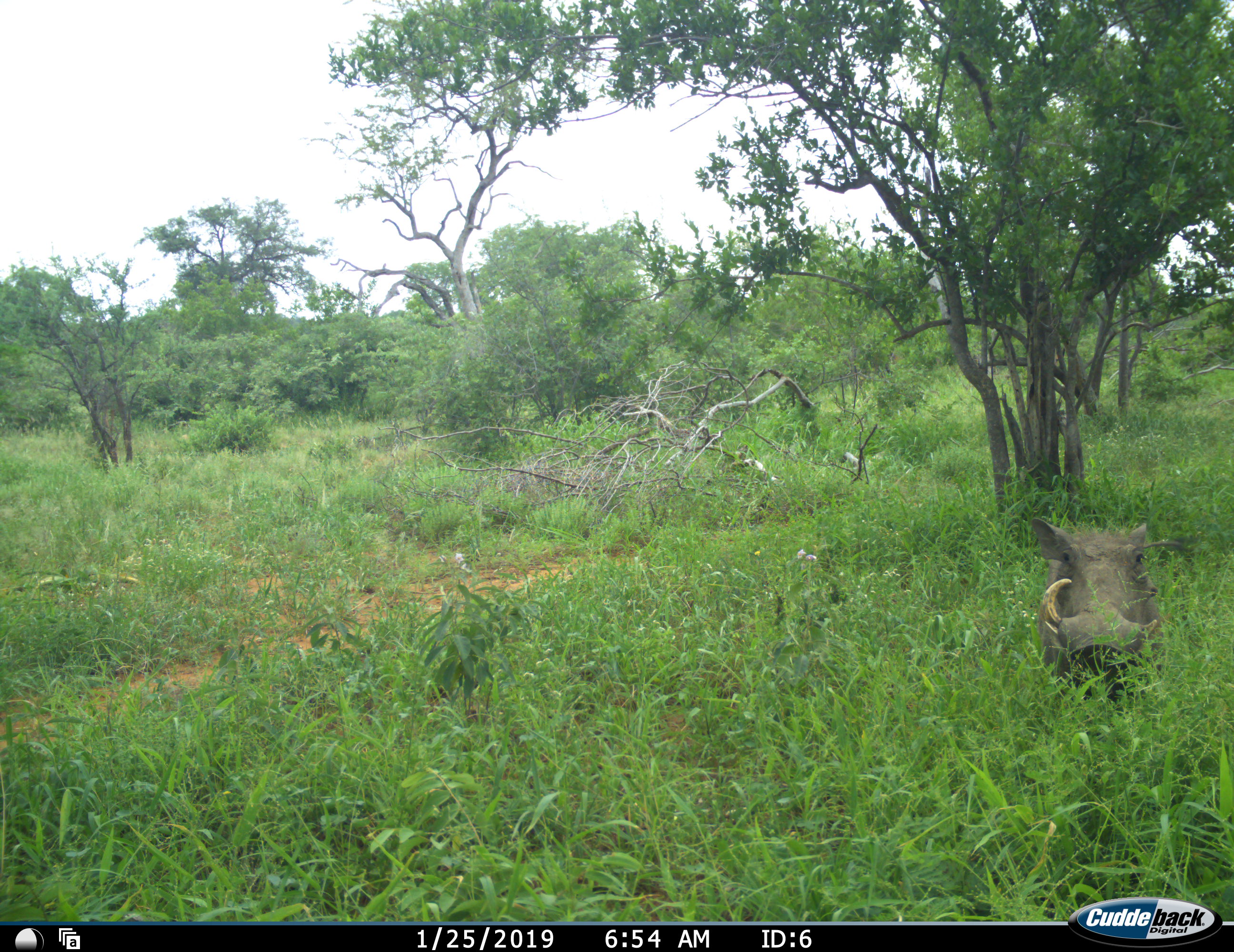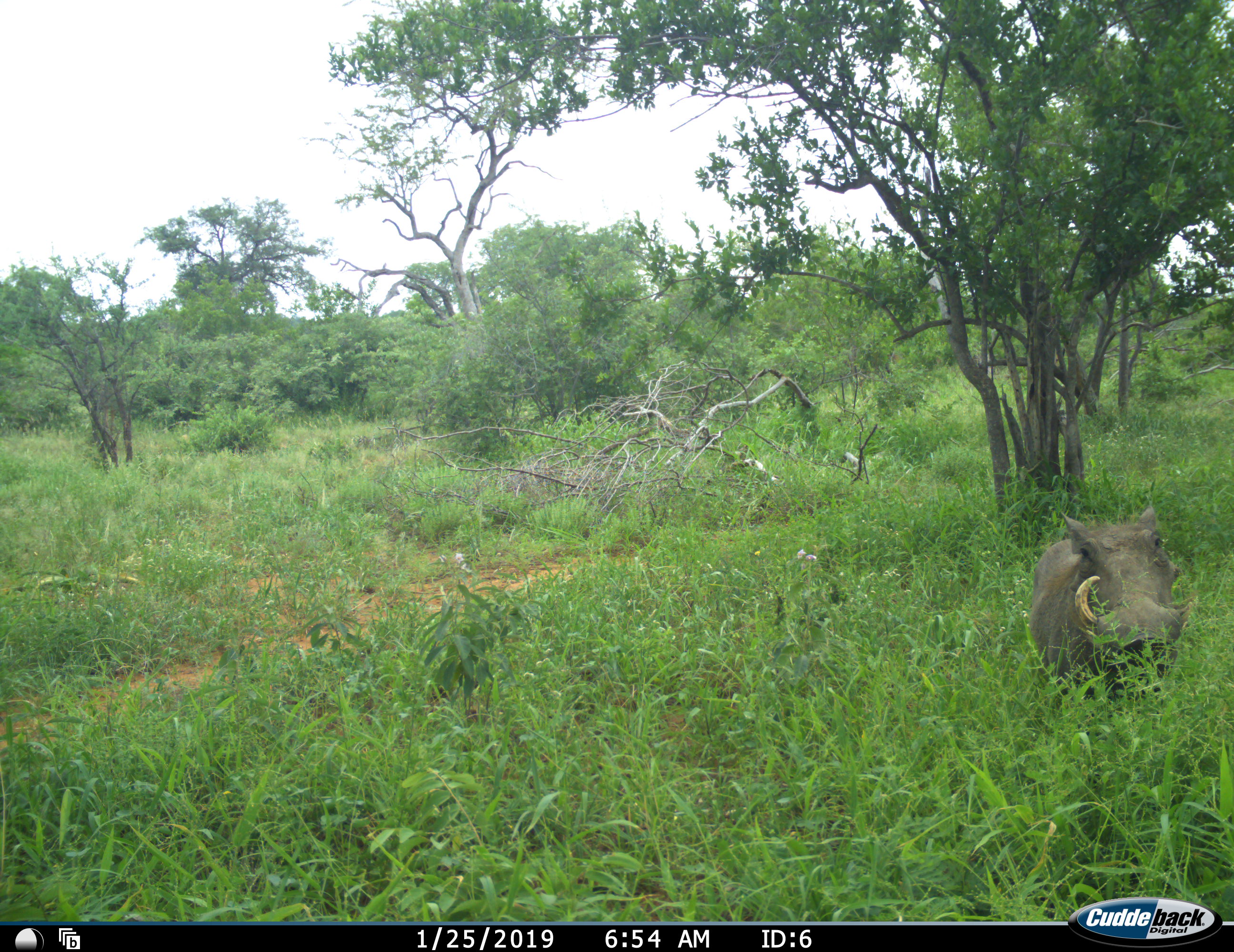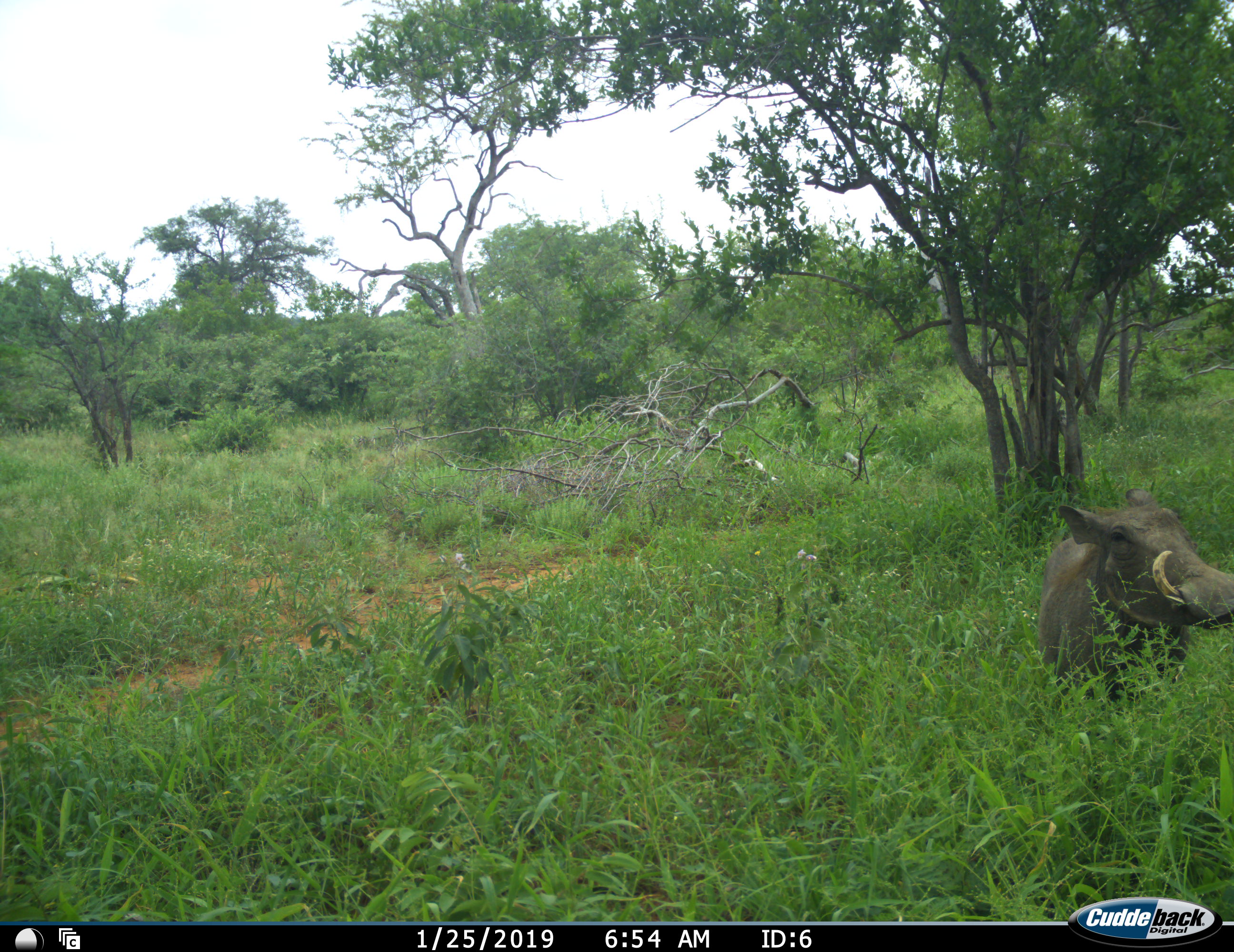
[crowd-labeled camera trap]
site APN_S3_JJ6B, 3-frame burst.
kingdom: Animalia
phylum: Chordata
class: Mammalia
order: Artiodactyla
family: Suidae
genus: Phacochoerus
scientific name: Phacochoerus africanus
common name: warthog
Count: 1.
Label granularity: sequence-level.